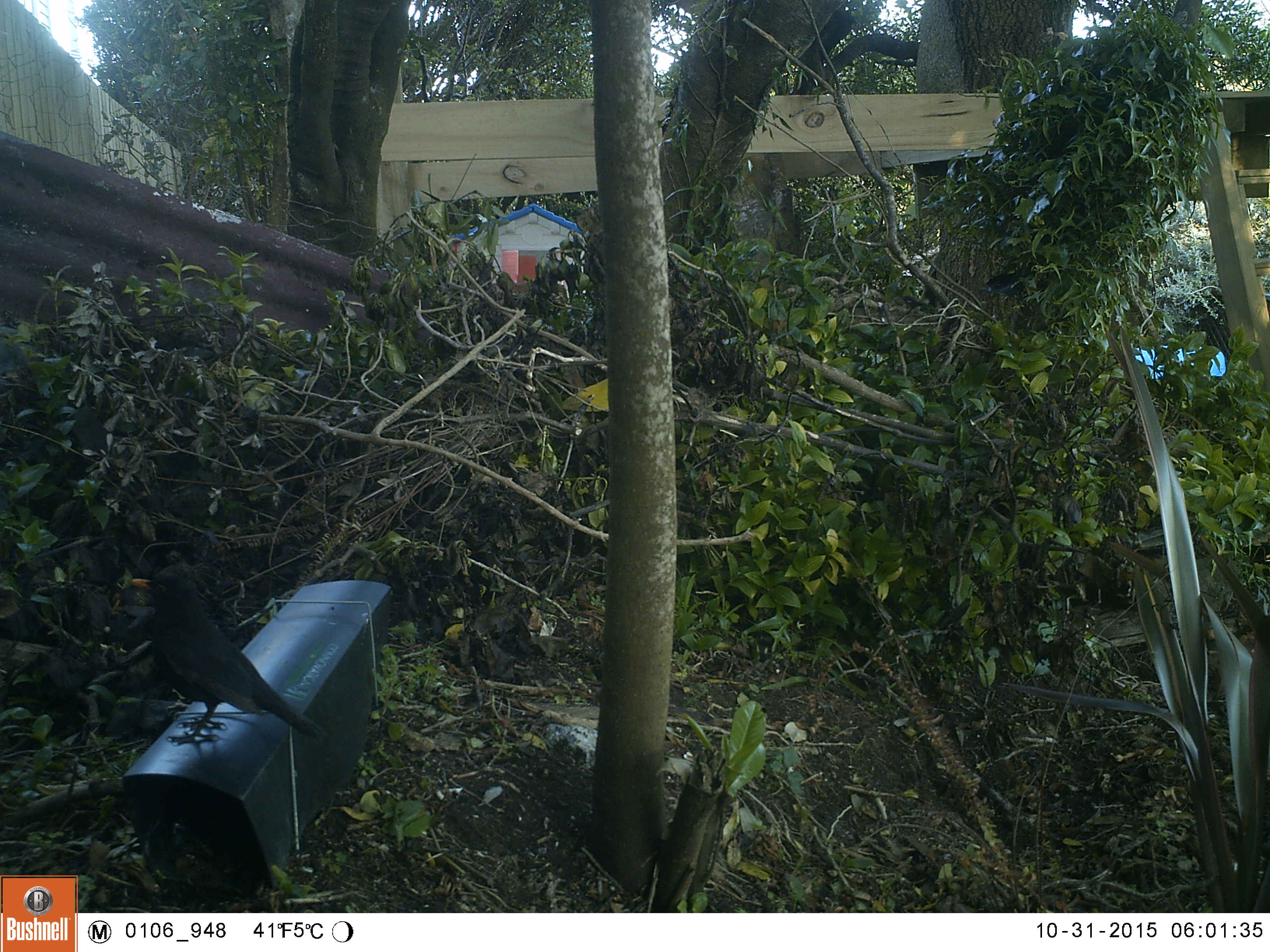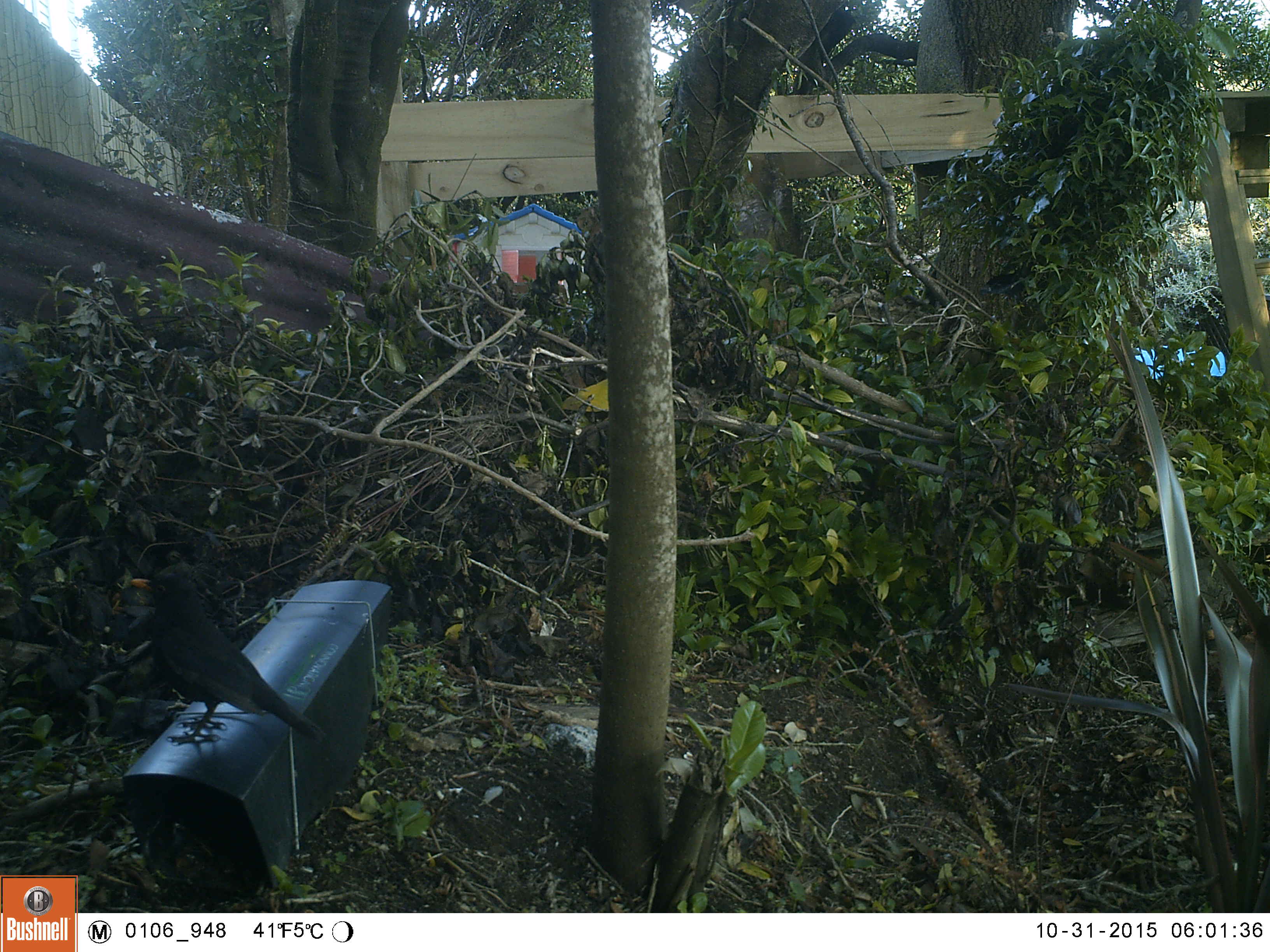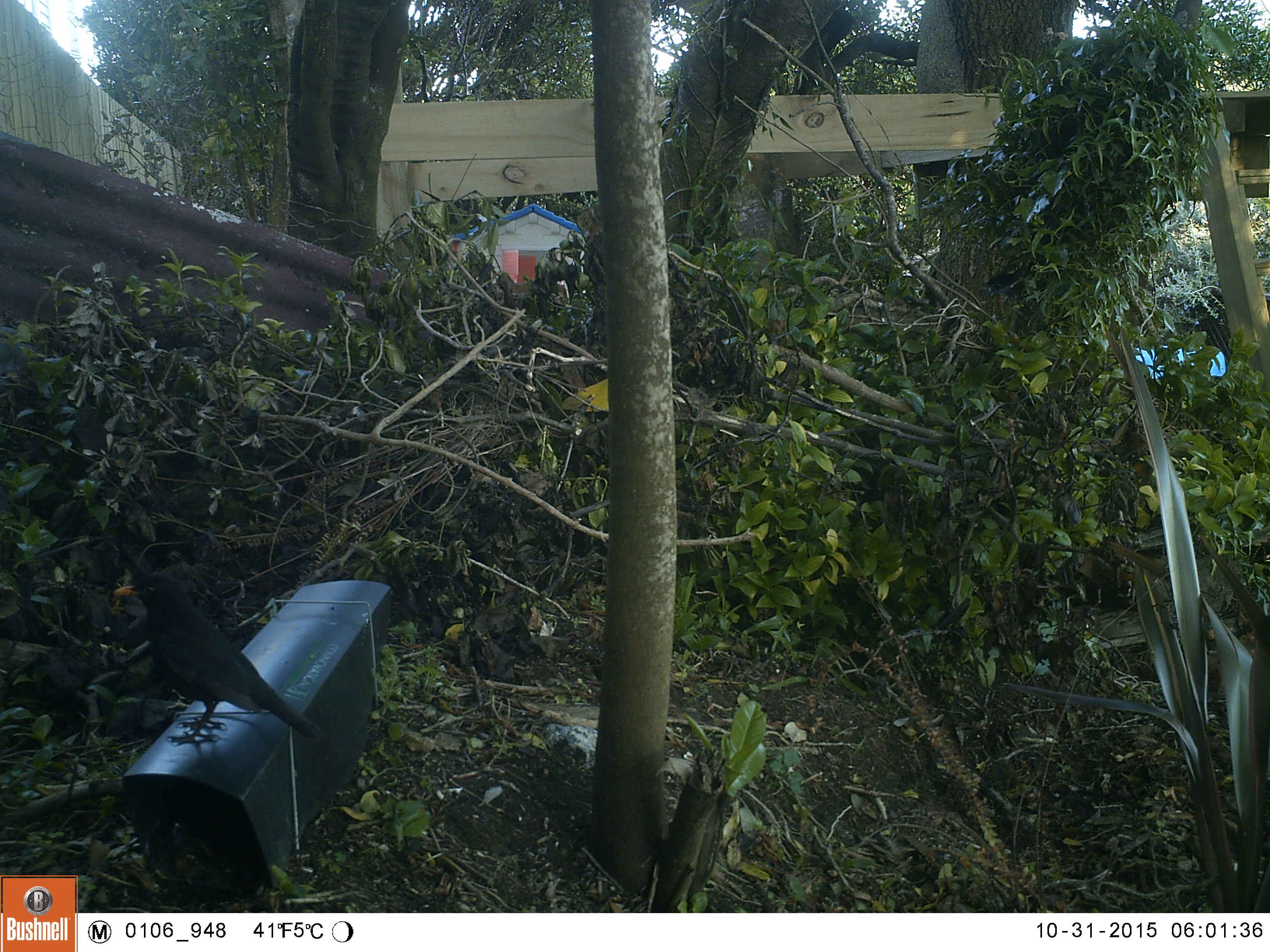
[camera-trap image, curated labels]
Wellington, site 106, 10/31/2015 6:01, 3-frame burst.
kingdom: Animalia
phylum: Chordata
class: Aves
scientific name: Aves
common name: bird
Bird (Aves).